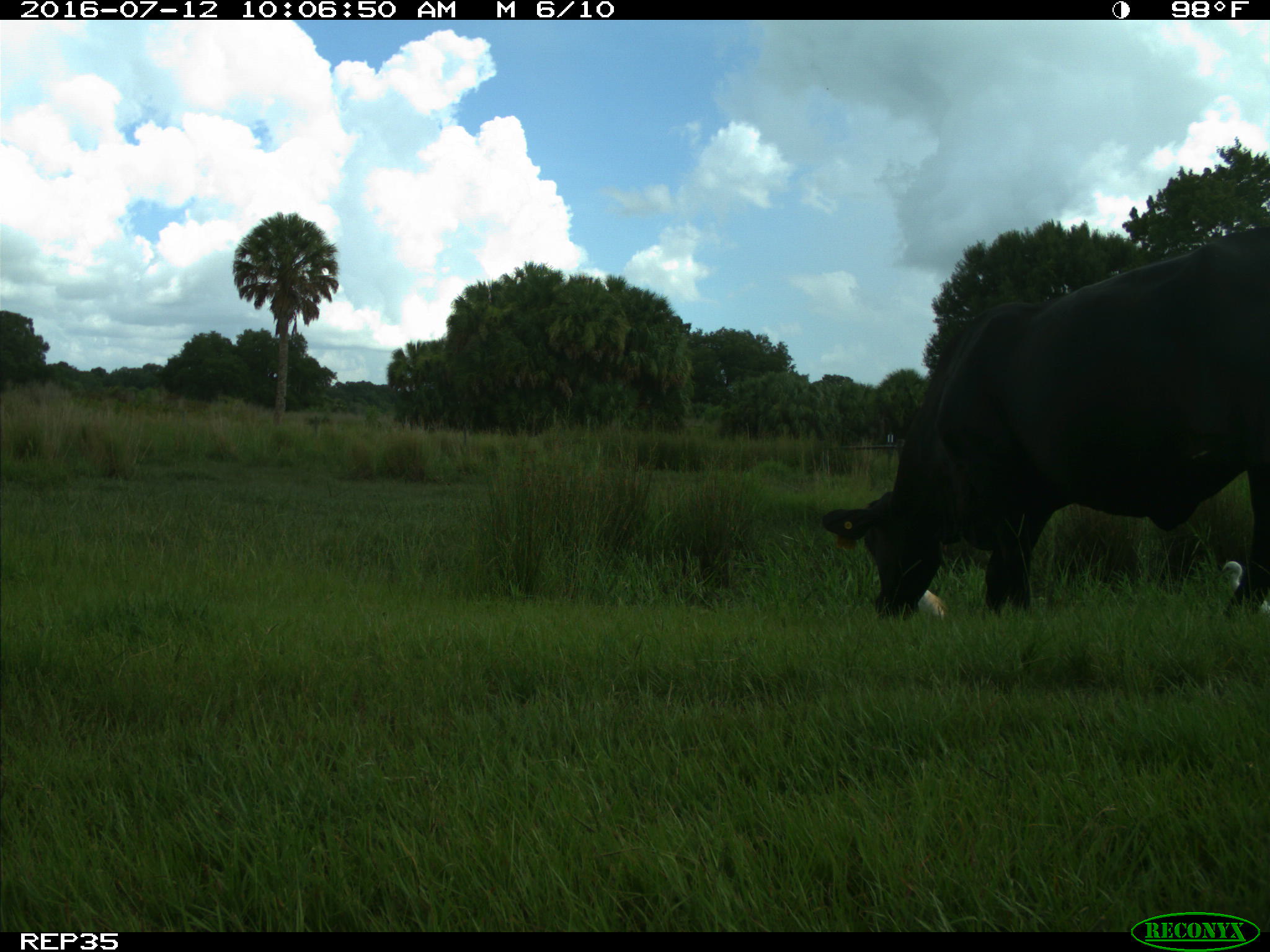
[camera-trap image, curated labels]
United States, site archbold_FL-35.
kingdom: Animalia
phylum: Chordata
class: Mammalia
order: Artiodactyla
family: Bovidae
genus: Bos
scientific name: Bos taurus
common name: domestic cow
Bos taurus (domestic cow).